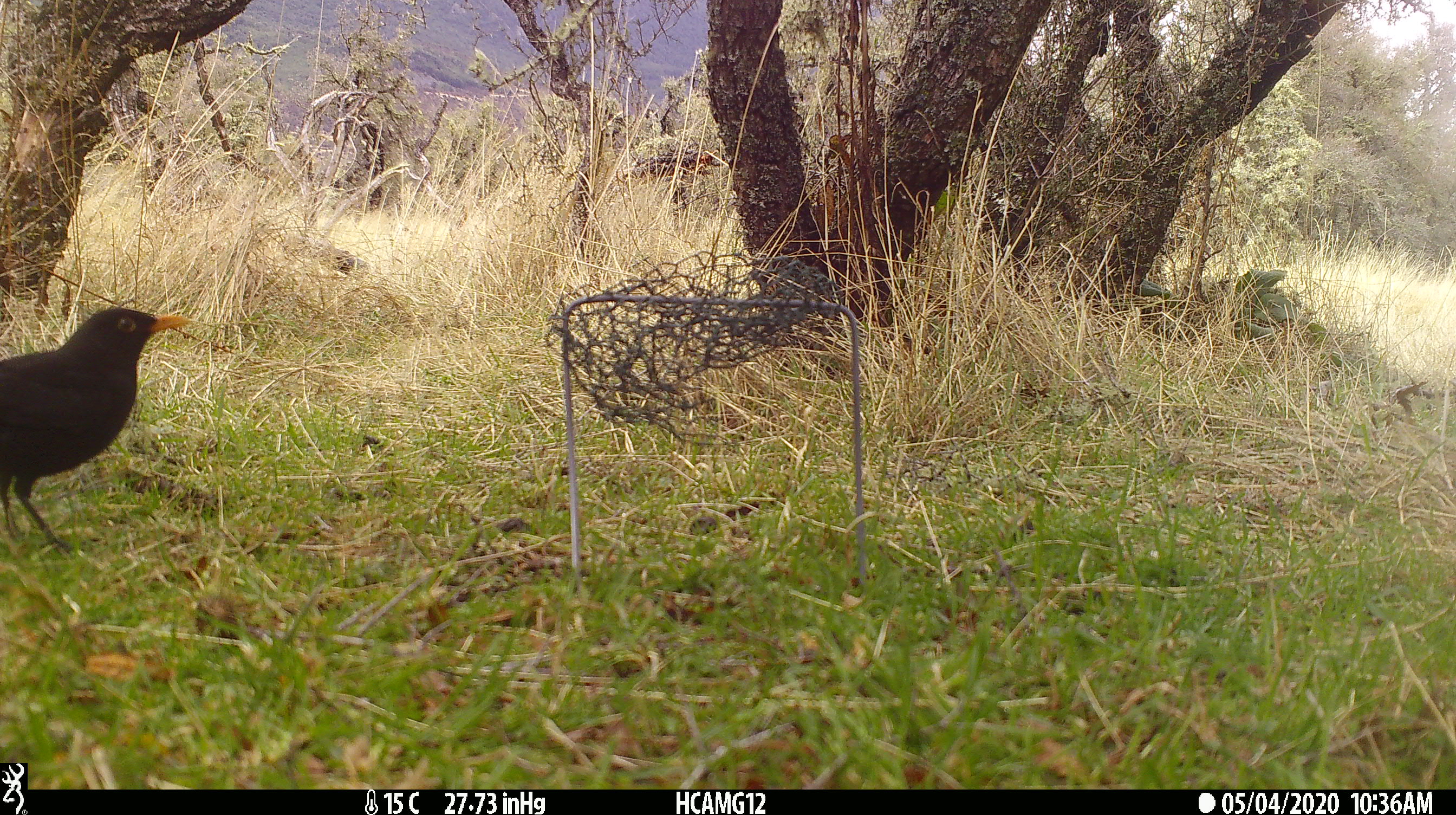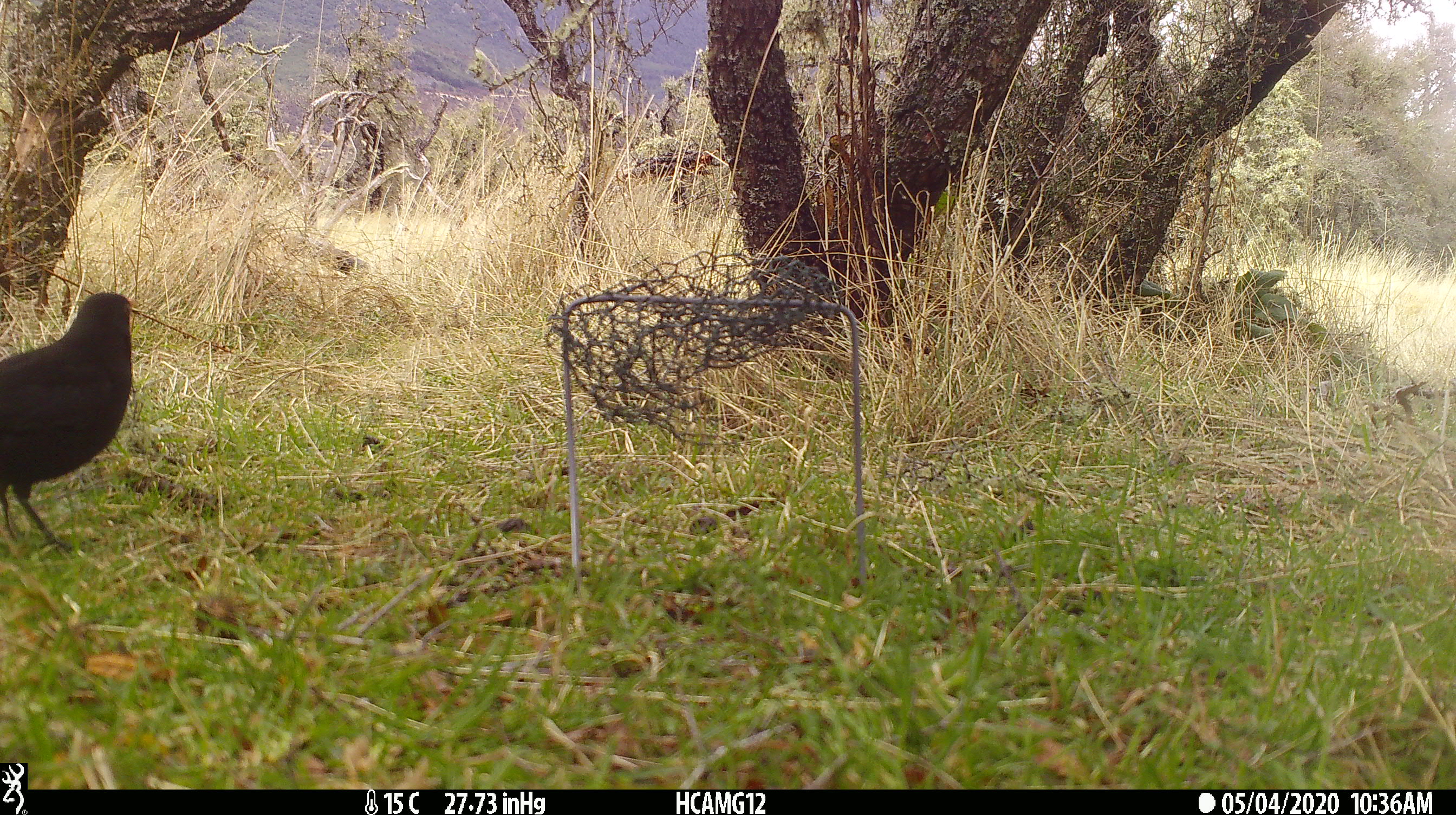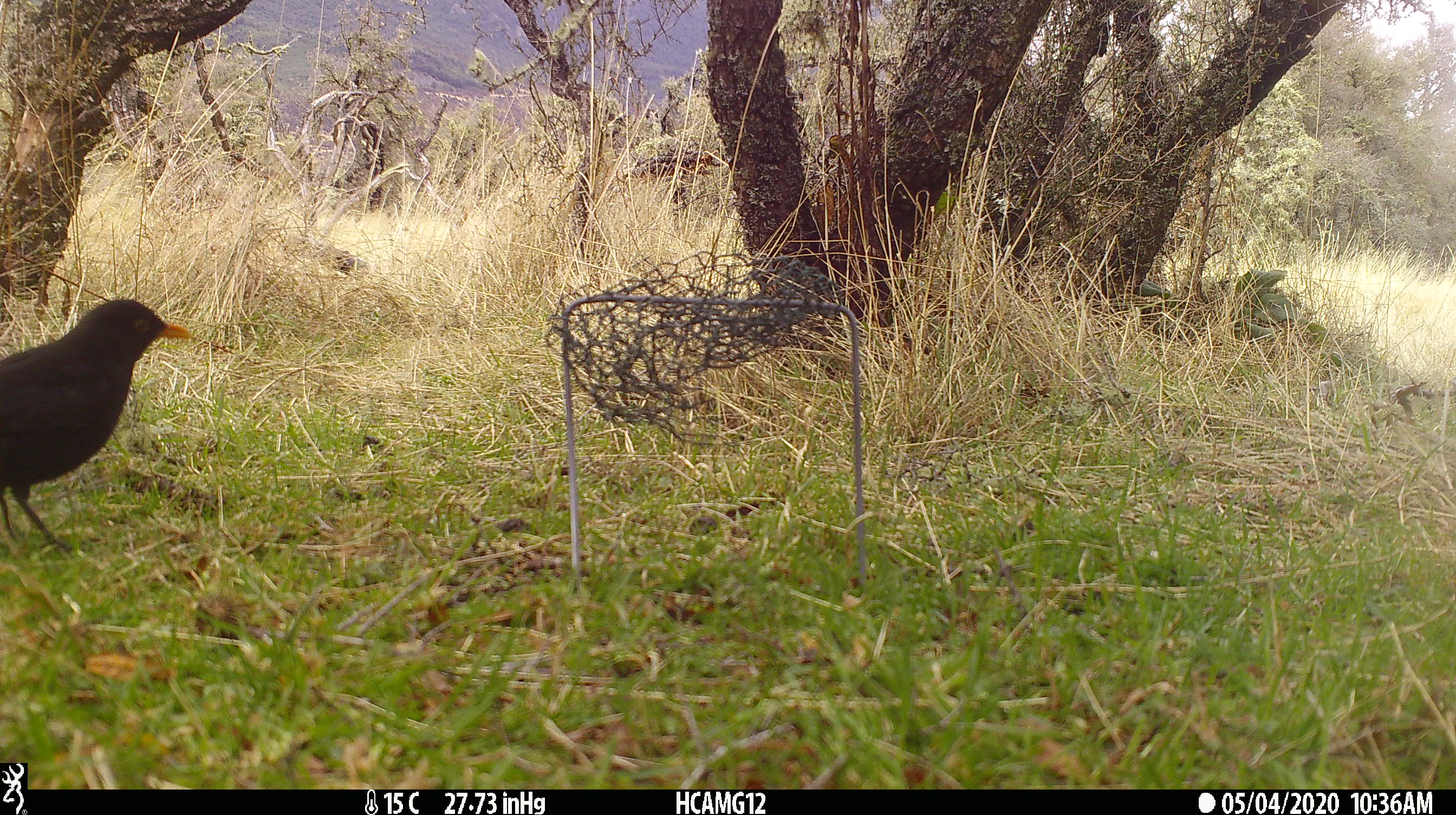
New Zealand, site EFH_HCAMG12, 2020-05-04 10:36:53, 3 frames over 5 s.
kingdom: Animalia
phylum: Chordata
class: Aves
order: Passeriformes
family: Turdidae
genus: Turdus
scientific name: Turdus merula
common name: eurasian blackbird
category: blackbird